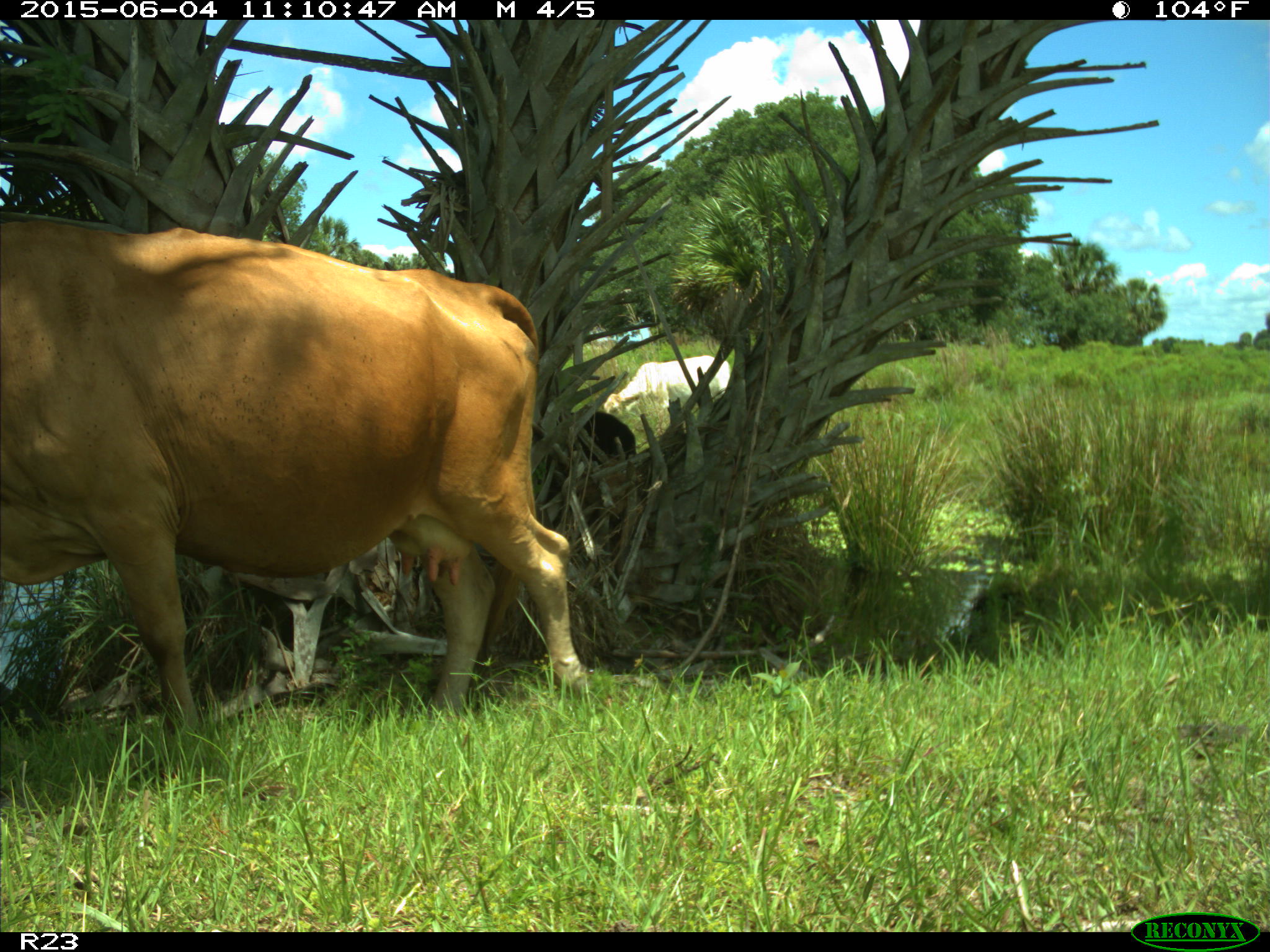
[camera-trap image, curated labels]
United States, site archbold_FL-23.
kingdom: Animalia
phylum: Chordata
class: Mammalia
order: Artiodactyla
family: Bovidae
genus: Bos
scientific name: Bos taurus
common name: domestic cow